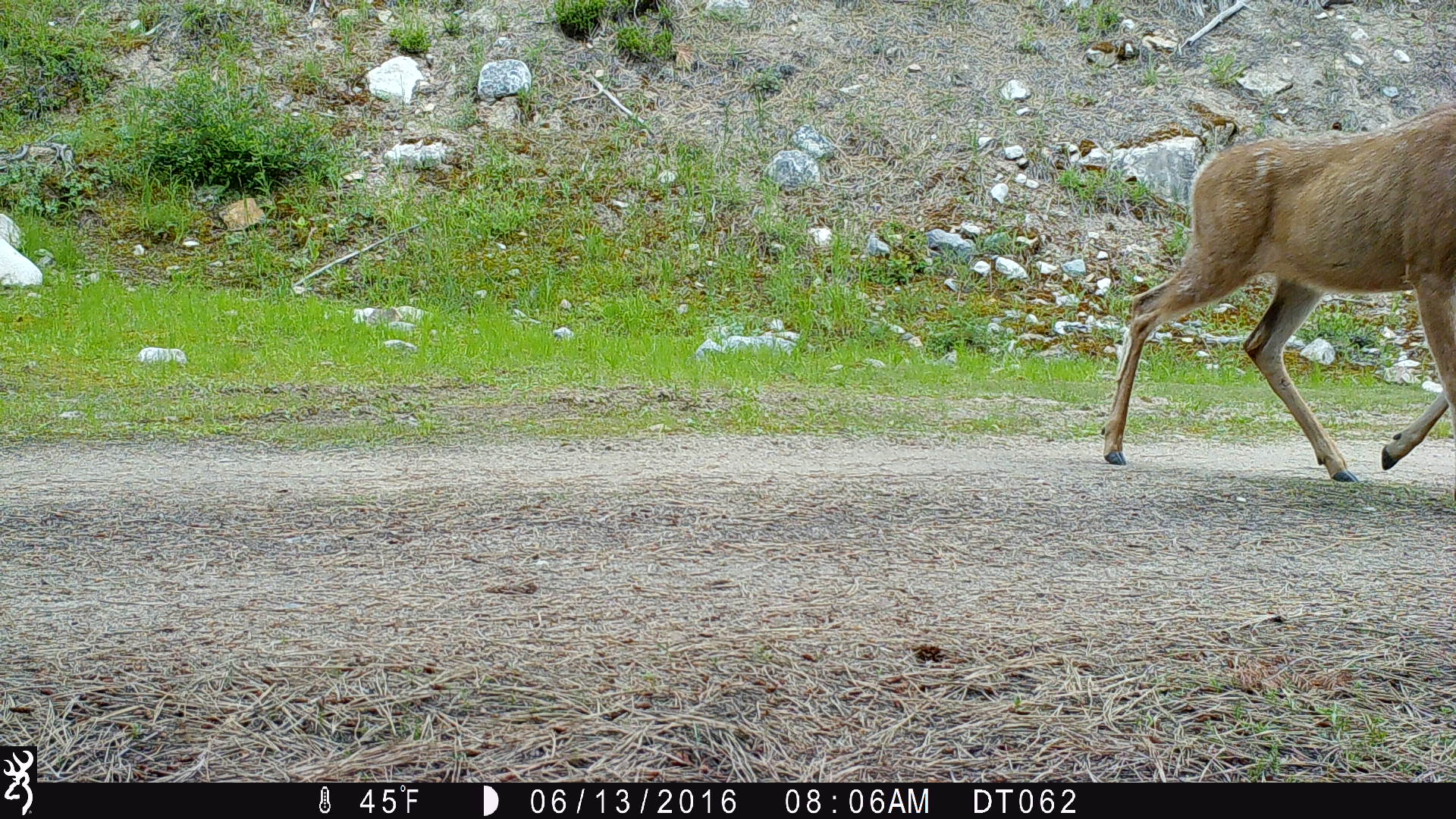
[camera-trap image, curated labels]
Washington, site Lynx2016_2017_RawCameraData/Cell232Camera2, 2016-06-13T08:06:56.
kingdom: Animalia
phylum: Chordata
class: Mammalia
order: Artiodactyla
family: Cervidae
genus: Odocoileus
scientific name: Odocoileus hemionus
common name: mule deer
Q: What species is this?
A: Odocoileus hemionus (mule deer).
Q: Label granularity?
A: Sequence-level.